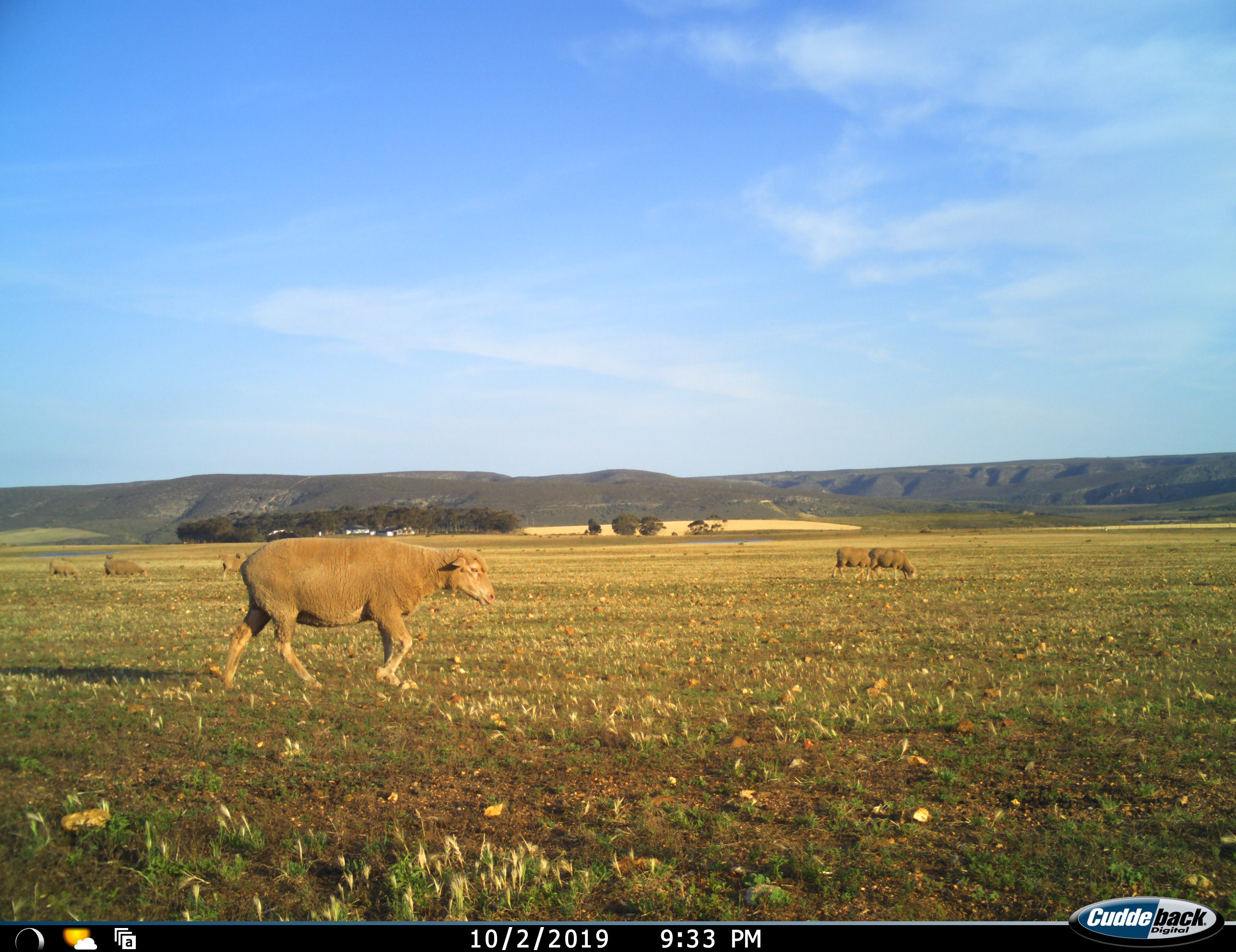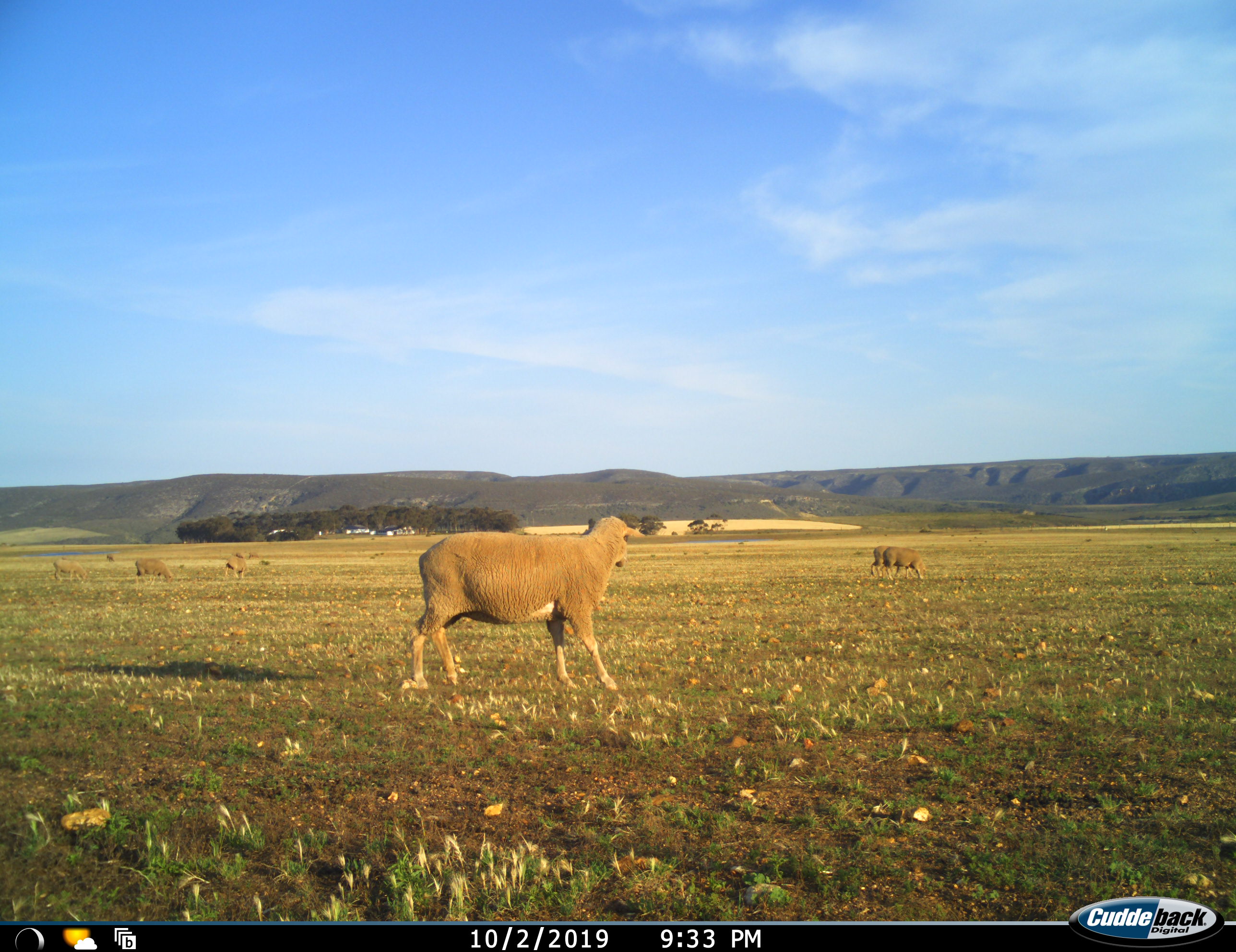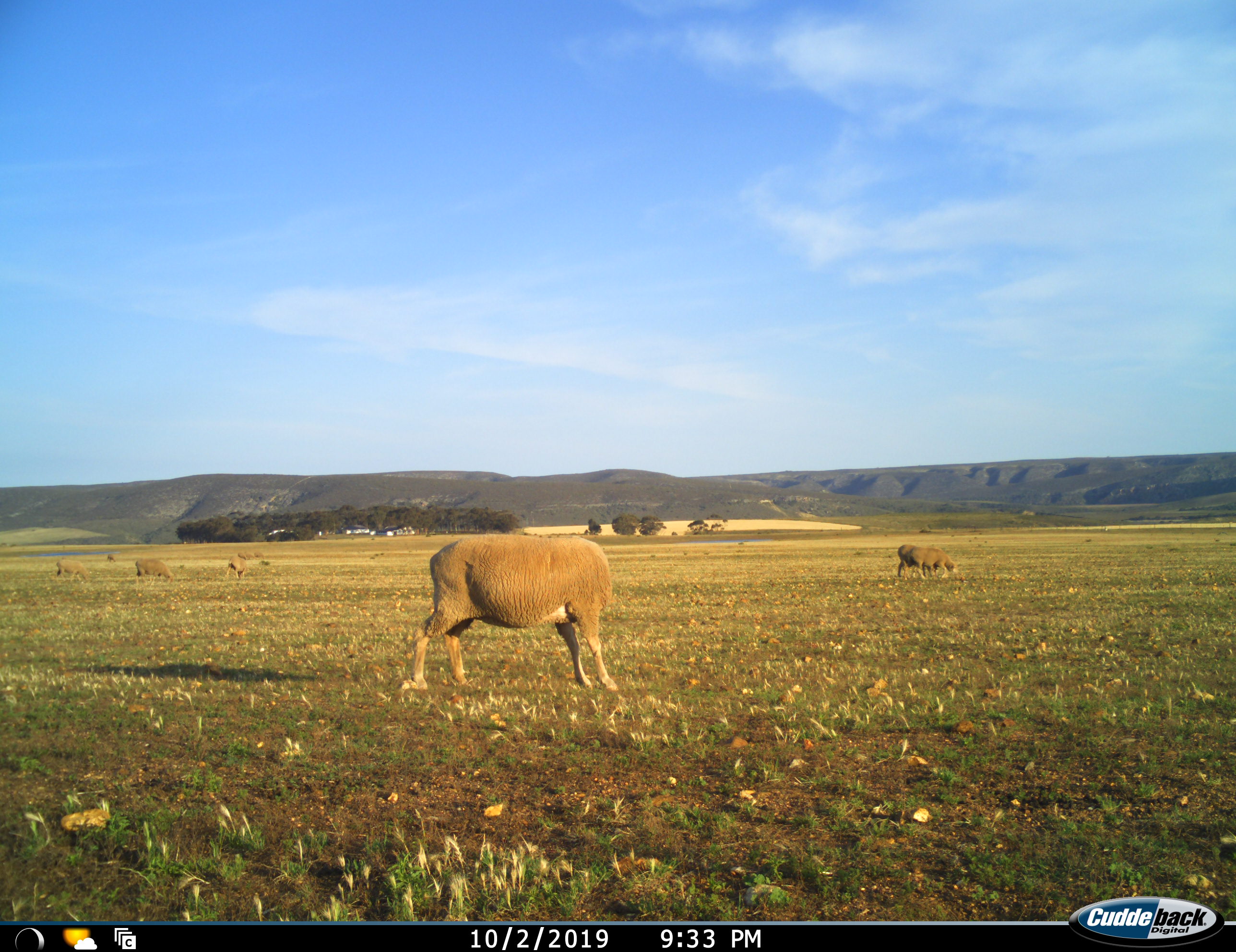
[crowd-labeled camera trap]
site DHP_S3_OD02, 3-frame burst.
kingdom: Animalia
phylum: Chordata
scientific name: Vertebrata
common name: domestic animal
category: domesticanimal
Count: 8.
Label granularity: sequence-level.